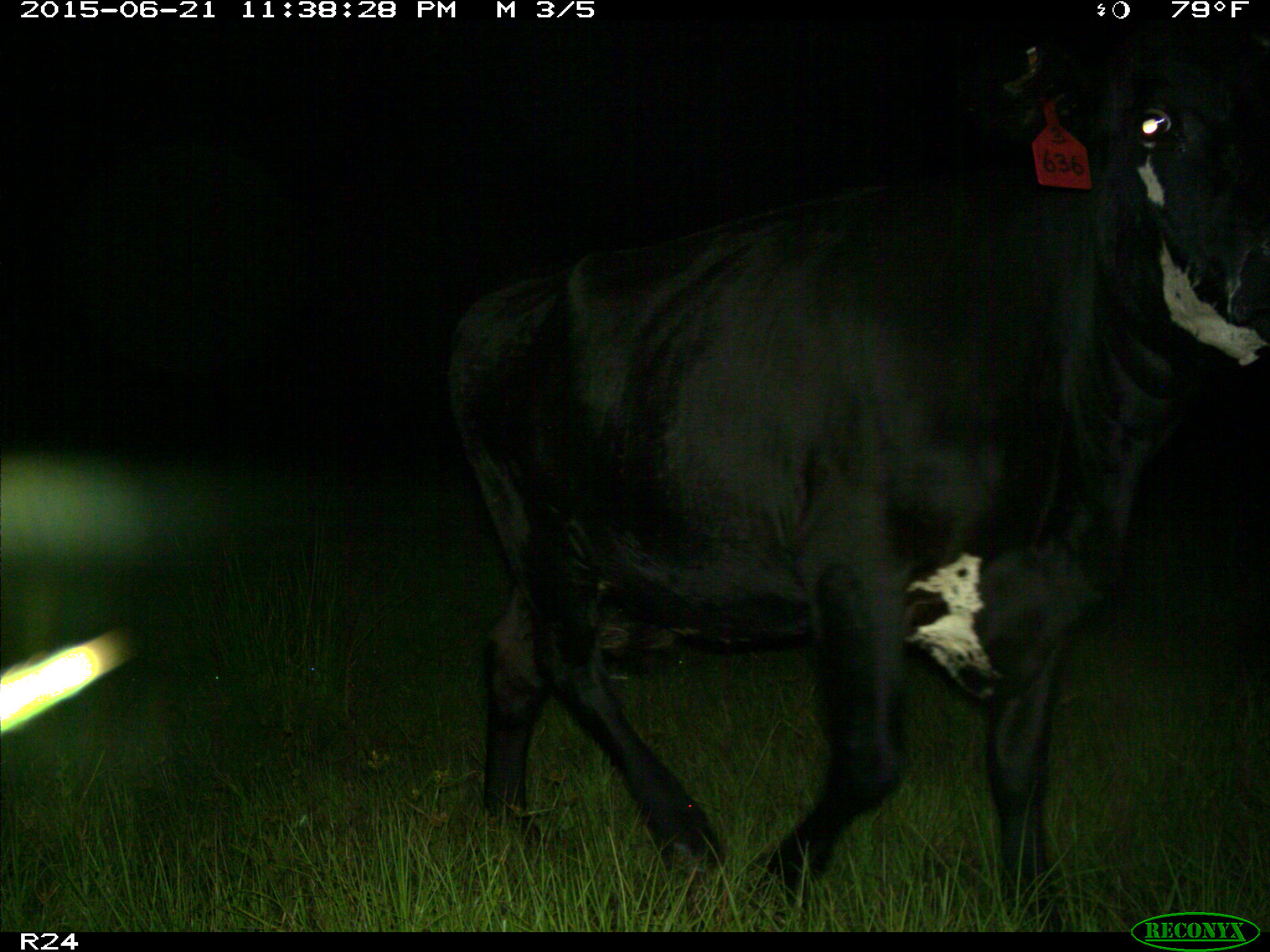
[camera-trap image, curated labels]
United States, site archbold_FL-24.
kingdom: Animalia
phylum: Chordata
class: Mammalia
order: Artiodactyla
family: Bovidae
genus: Bos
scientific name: Bos taurus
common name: domestic cow